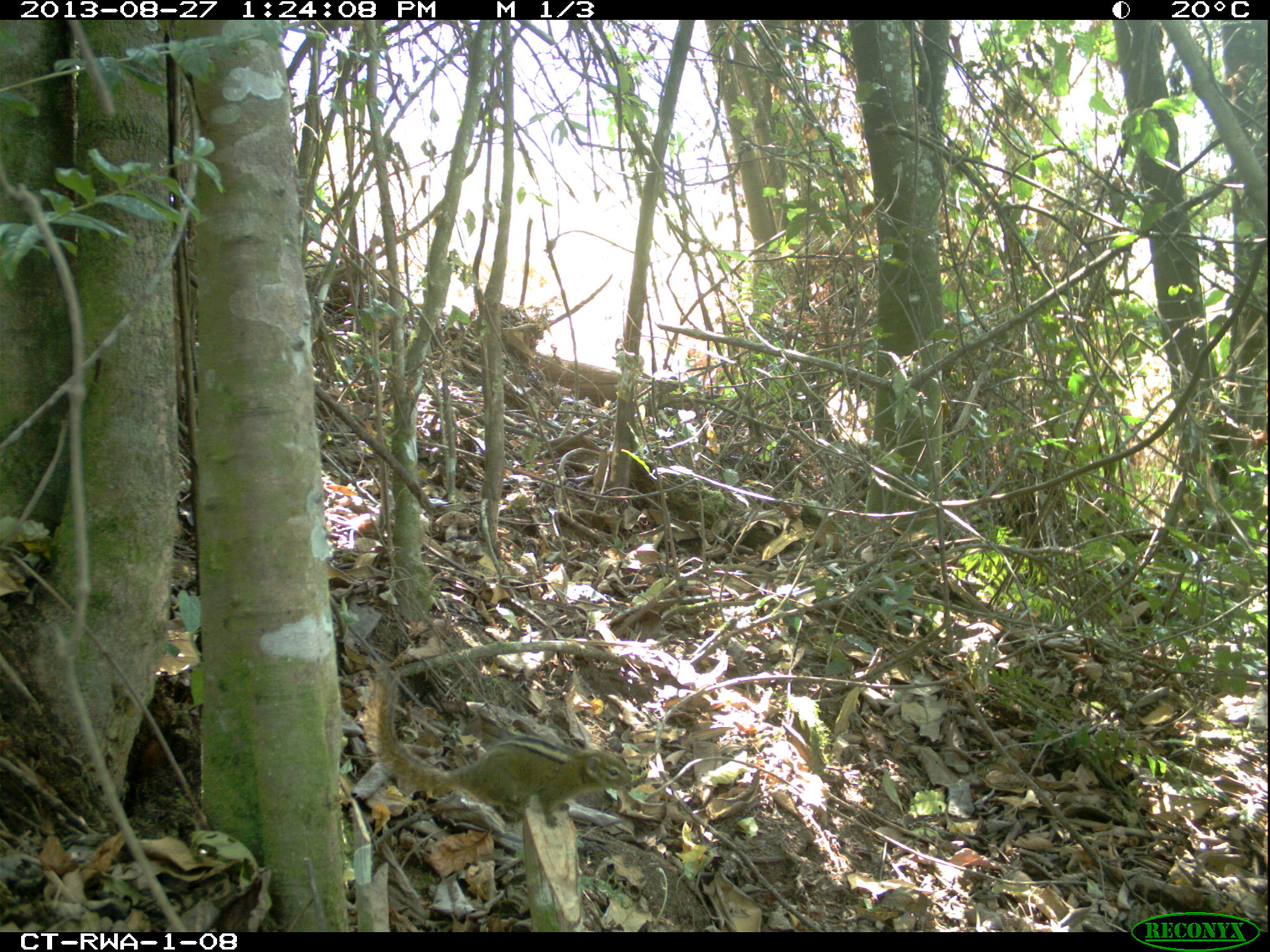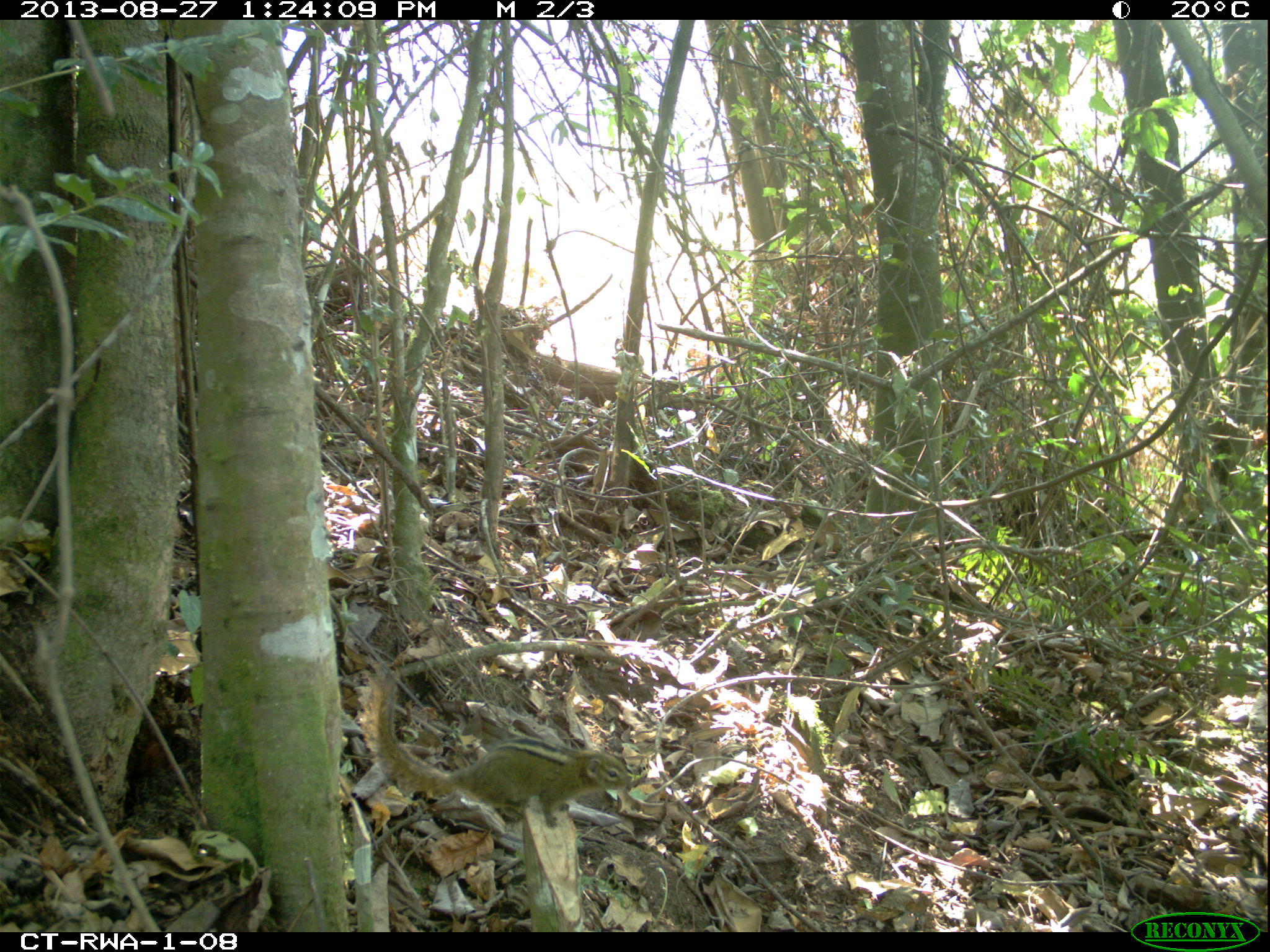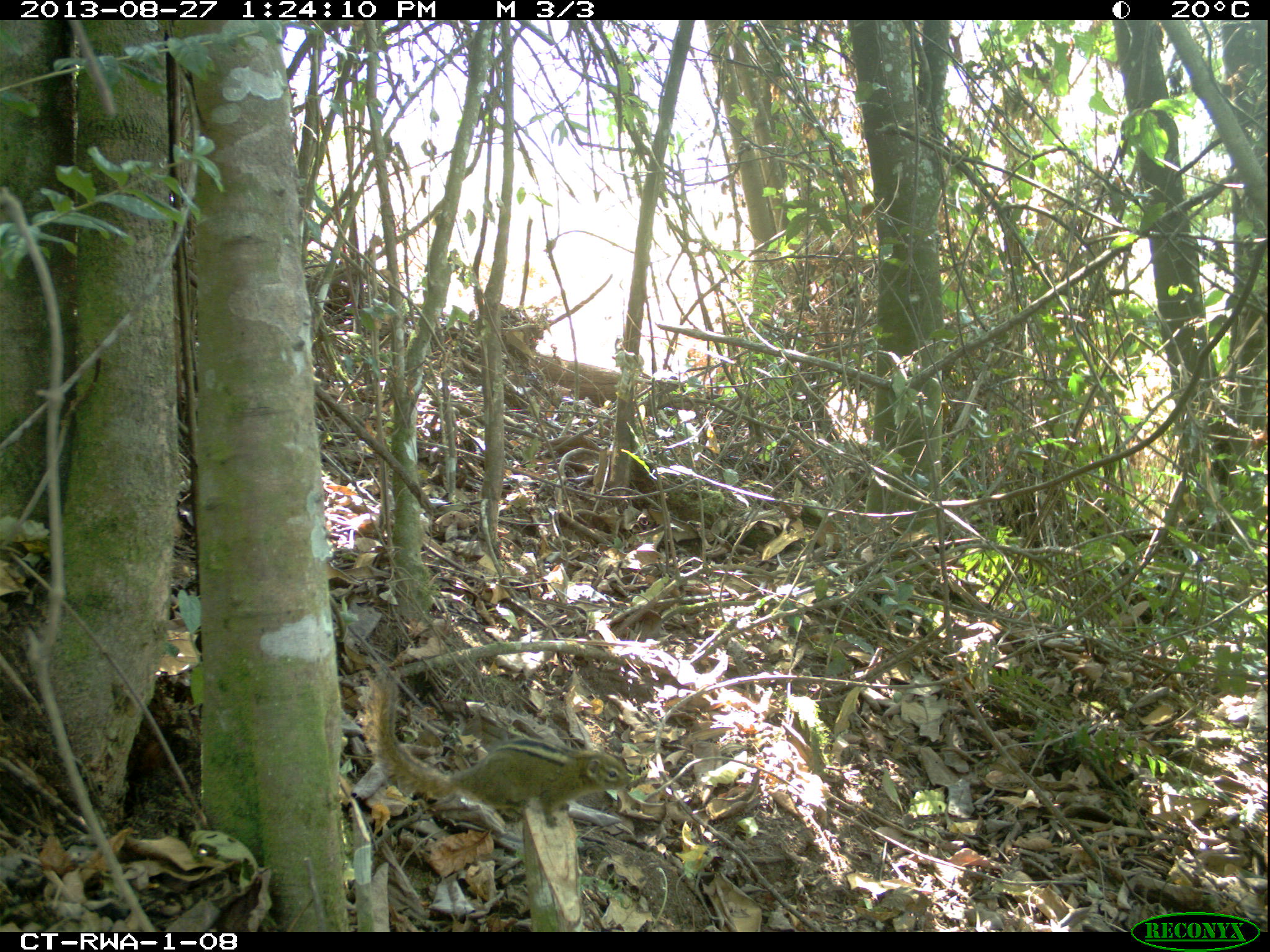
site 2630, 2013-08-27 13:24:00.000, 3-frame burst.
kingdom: Animalia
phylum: Chordata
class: Mammalia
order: Rodentia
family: Sciuridae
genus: Paraxerus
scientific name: Paraxerus boehmi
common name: boehm's bush squirrel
Paraxerus boehmi (boehm's bush squirrel), count 1.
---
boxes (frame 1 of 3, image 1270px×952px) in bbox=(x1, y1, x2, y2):
paraxerus boehmi: bbox=(364, 666, 634, 825)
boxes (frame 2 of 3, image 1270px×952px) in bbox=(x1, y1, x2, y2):
paraxerus boehmi: bbox=(358, 677, 635, 830)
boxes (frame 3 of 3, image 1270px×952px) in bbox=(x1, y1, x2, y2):
paraxerus boehmi: bbox=(361, 676, 634, 829)